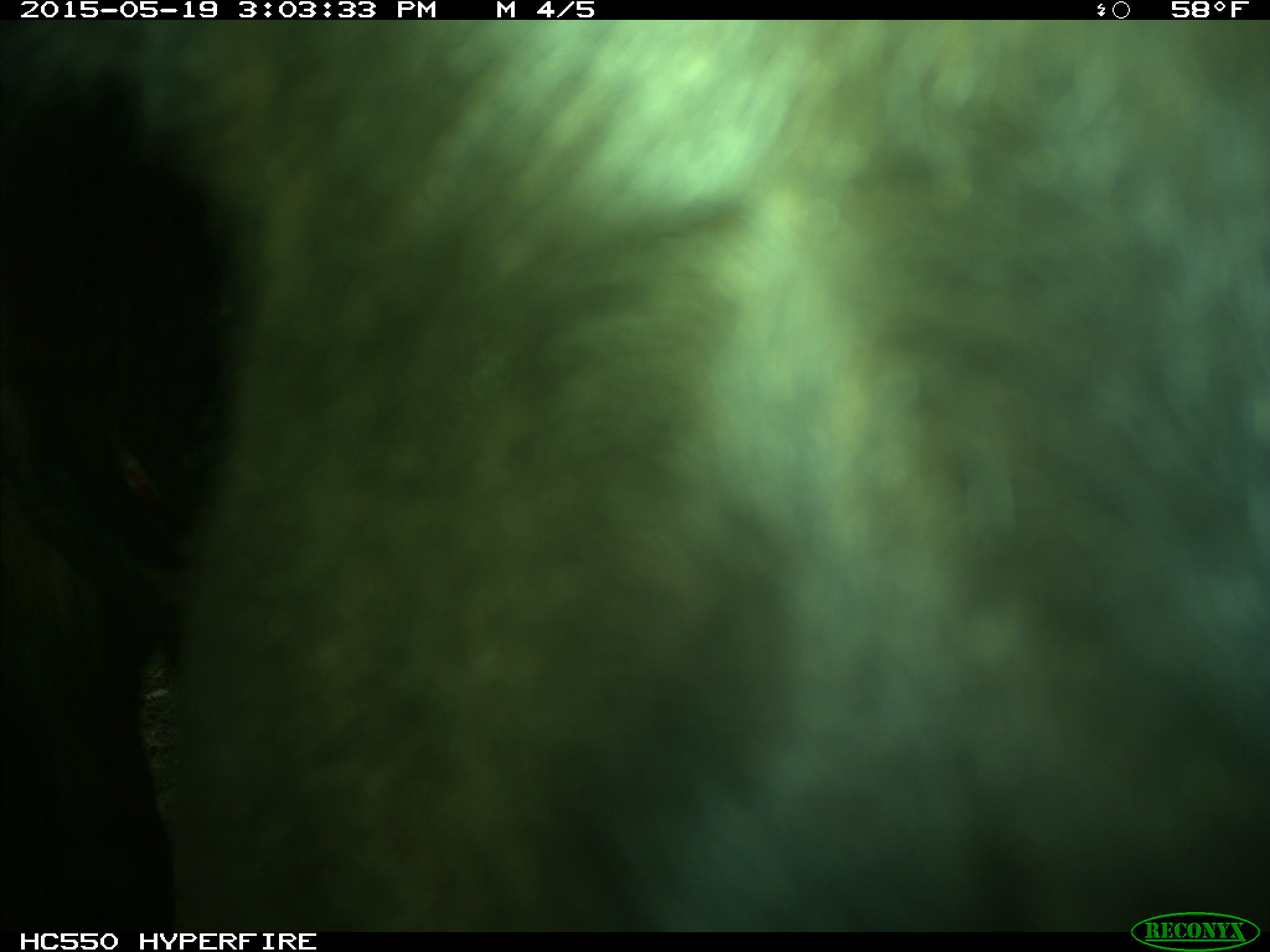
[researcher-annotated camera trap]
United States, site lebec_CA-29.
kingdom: Animalia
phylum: Chordata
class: Mammalia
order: Artiodactyla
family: Bovidae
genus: Bos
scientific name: Bos taurus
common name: domestic cow